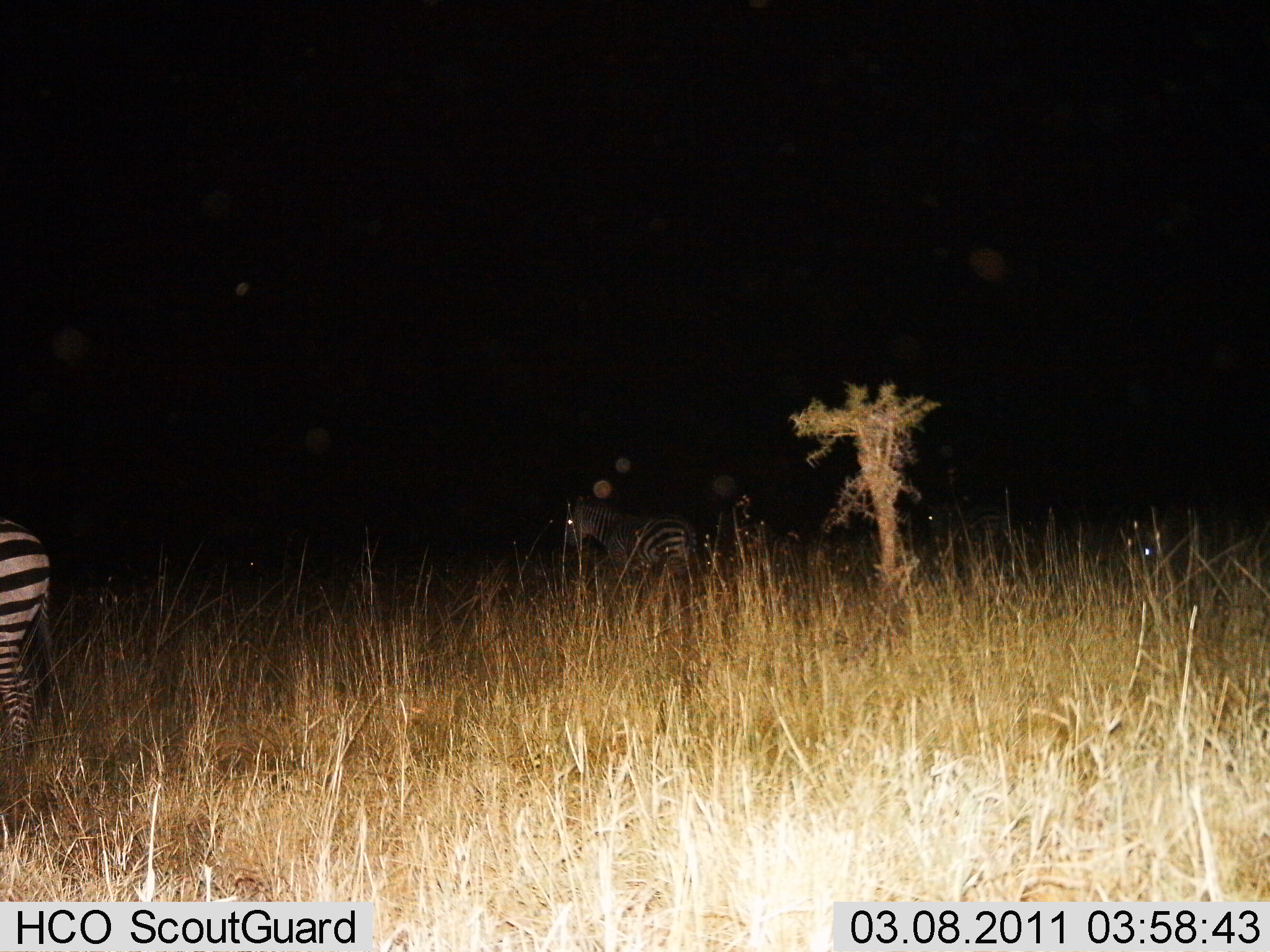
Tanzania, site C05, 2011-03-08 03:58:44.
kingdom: Animalia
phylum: Chordata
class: Mammalia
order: Perissodactyla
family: Equidae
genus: Equus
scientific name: Equus quagga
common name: plains zebra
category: zebra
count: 2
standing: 62%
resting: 0%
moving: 38%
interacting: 0%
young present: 0%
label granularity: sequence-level